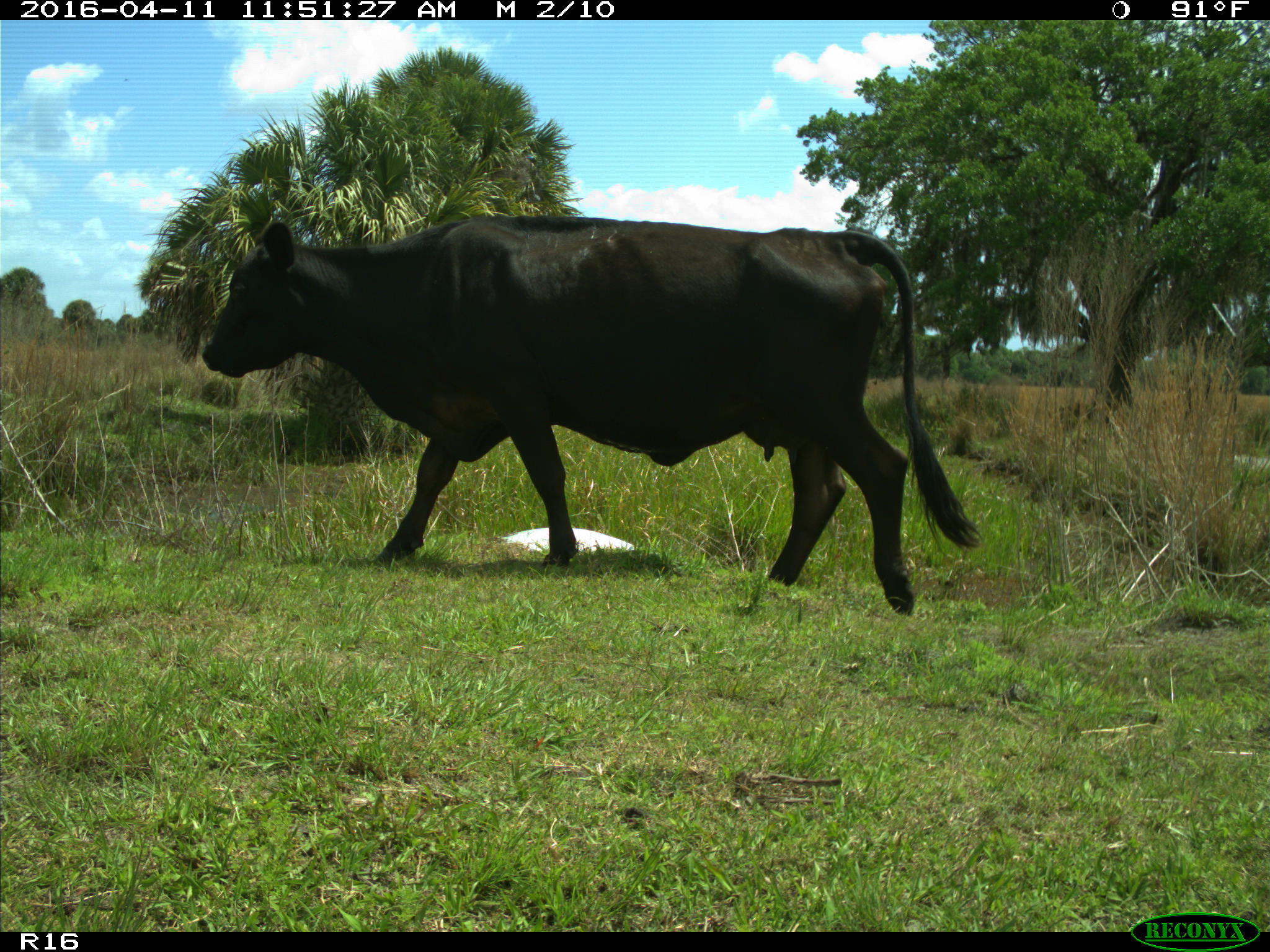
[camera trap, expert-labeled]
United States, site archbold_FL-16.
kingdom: Animalia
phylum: Chordata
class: Mammalia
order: Artiodactyla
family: Bovidae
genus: Bos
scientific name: Bos taurus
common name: domestic cow